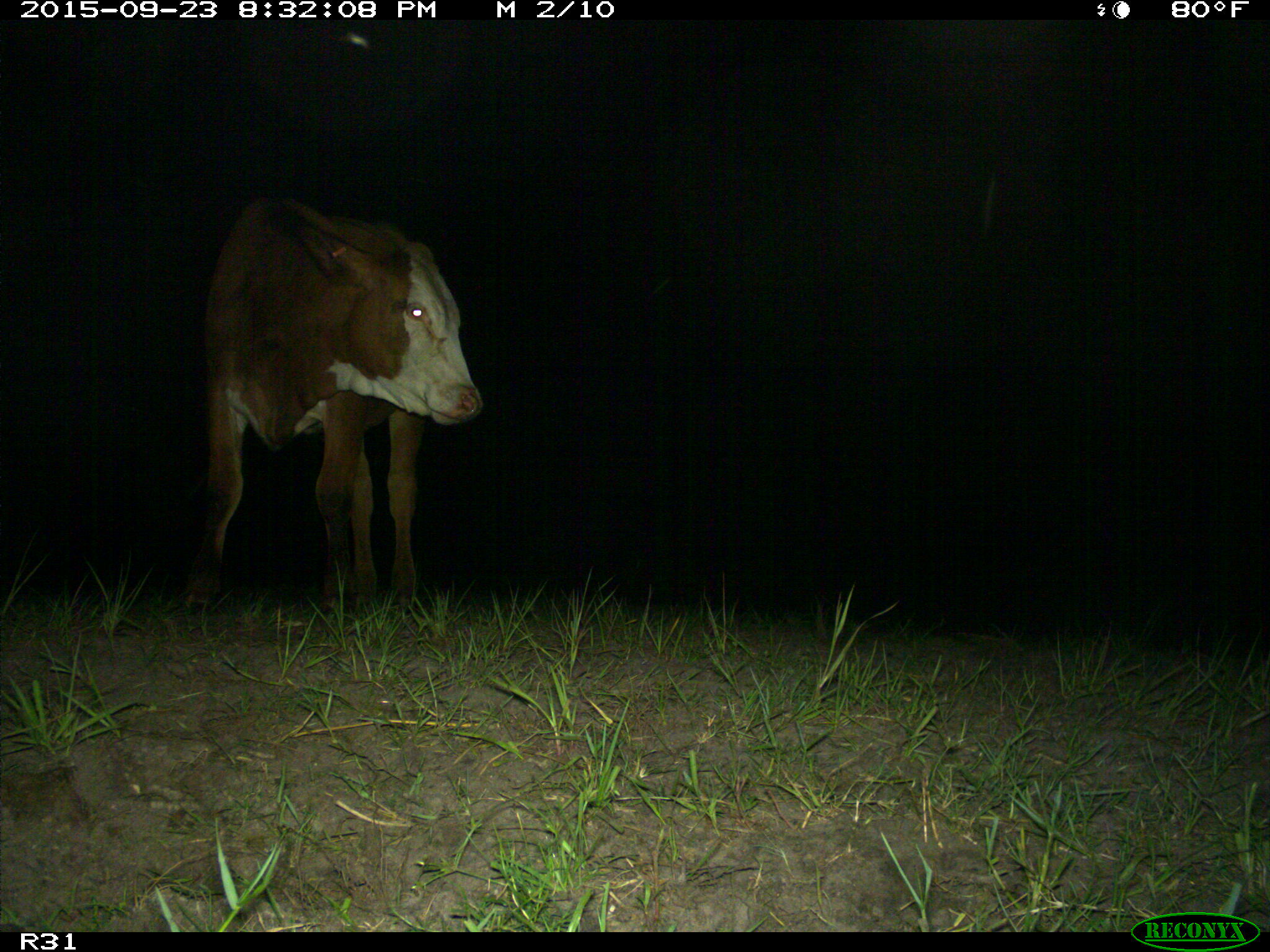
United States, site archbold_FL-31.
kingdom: Animalia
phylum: Chordata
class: Mammalia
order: Artiodactyla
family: Bovidae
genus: Bos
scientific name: Bos taurus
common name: domestic cow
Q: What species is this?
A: Bos taurus (domestic cow).